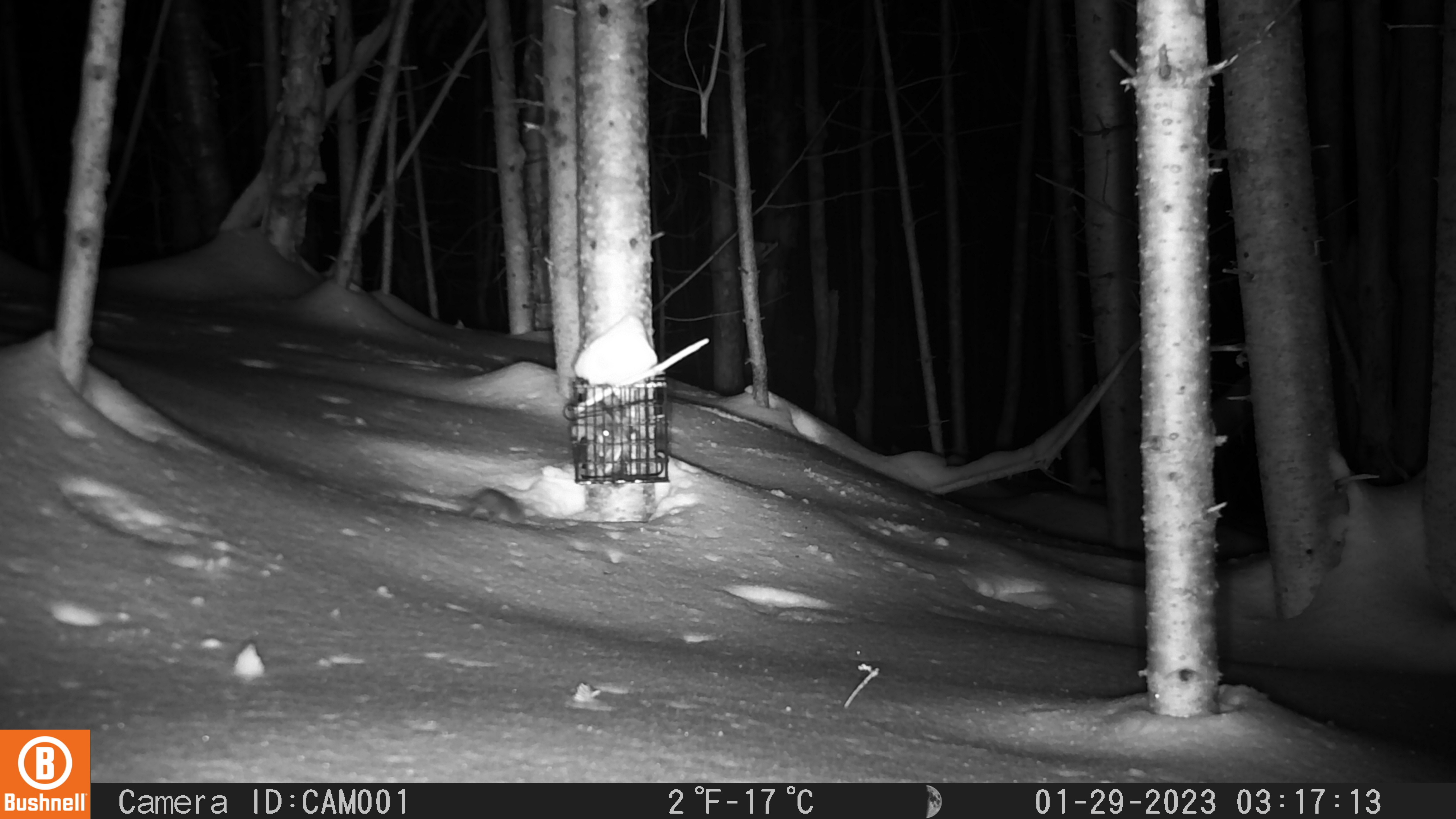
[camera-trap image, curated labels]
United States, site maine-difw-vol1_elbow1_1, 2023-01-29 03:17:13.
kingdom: Animalia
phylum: Chordata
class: Mammalia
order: Rodentia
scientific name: Rodentia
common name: mouse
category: mouse sp.